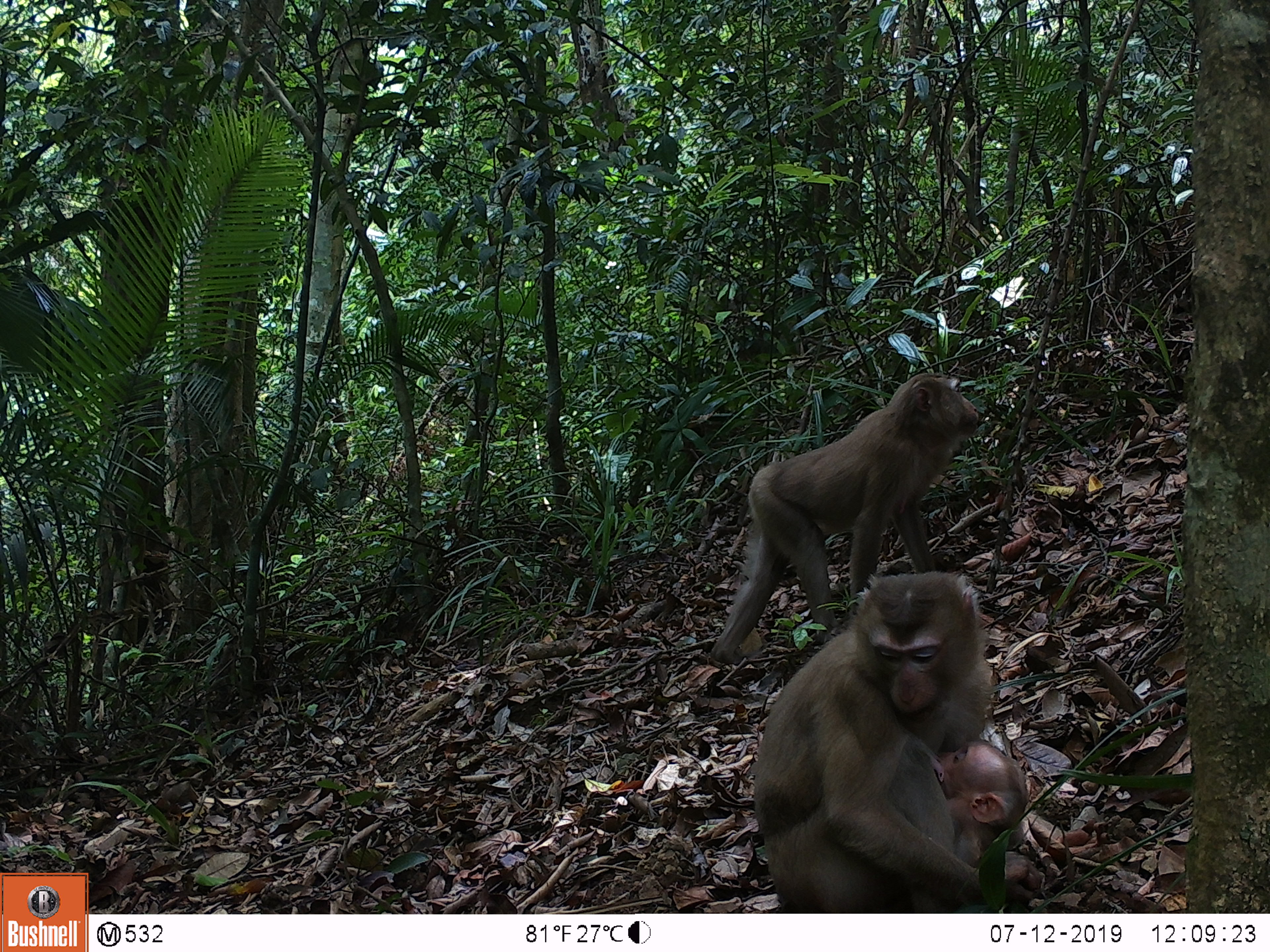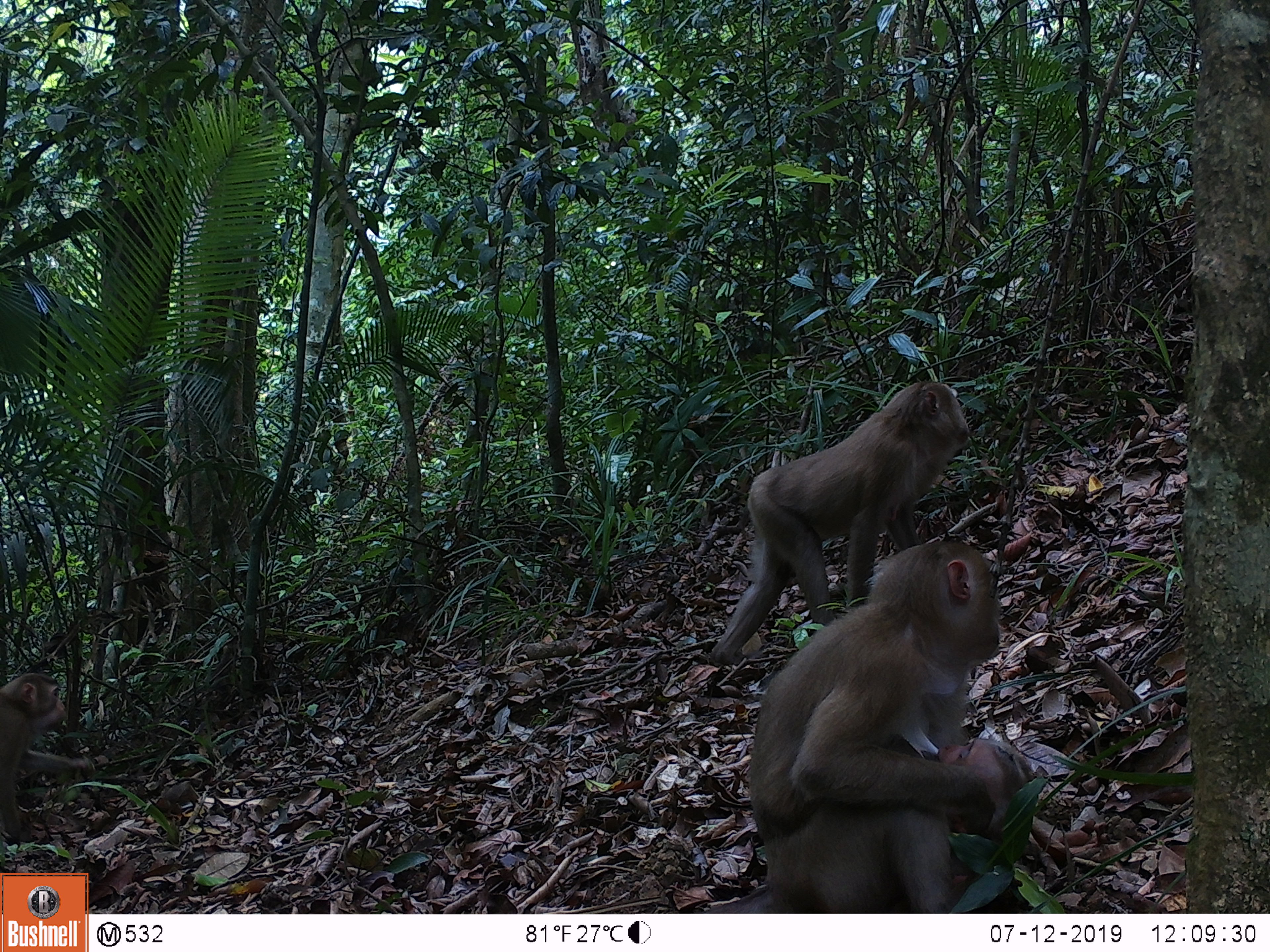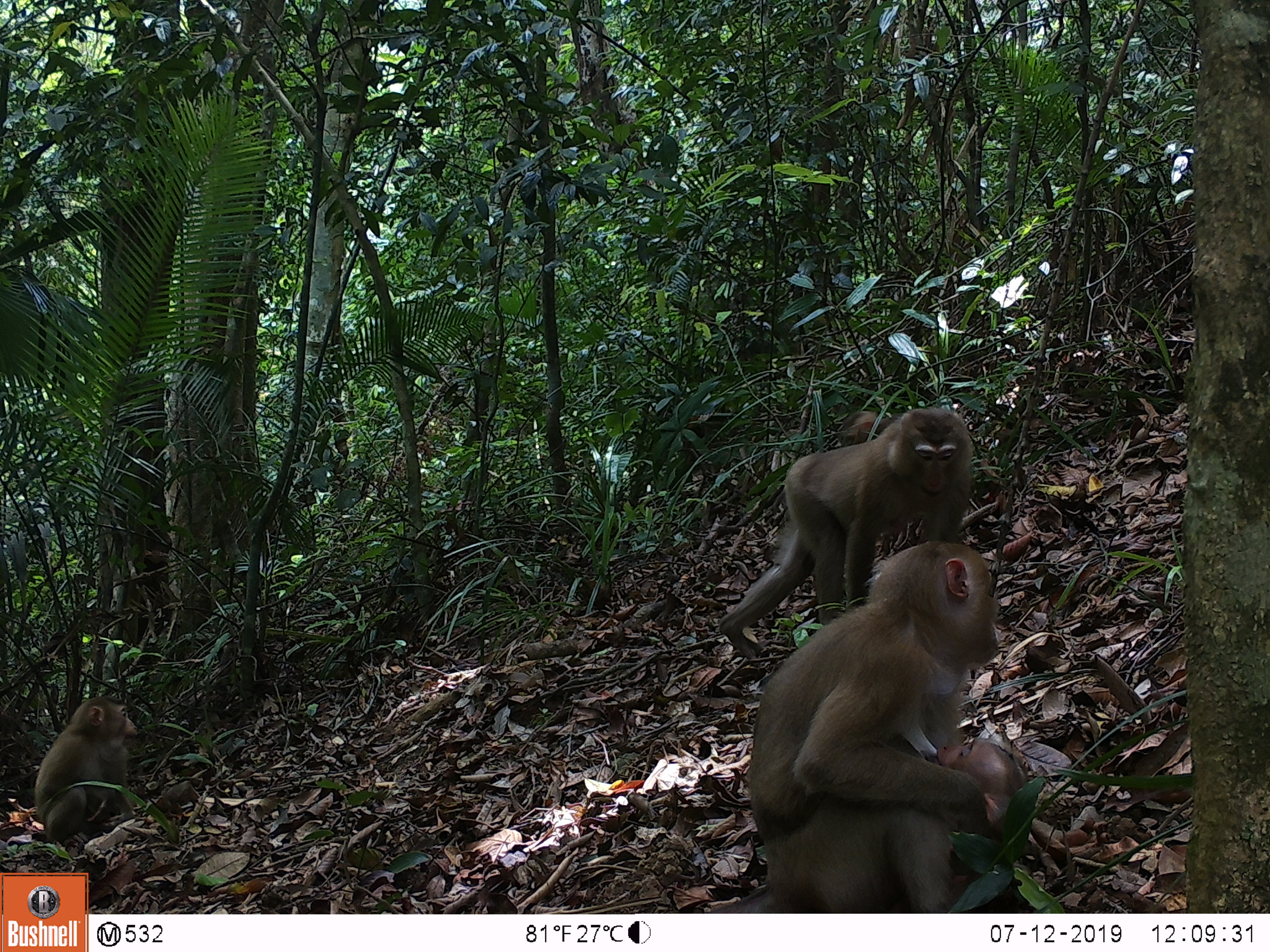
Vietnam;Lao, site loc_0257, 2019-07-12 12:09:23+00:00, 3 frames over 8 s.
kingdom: Animalia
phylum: Chordata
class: Mammalia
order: Primates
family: Cercopithecidae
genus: Macaca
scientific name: Macaca nemestrina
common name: pig-tailed macaque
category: pig tailed macaque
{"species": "pig tailed macaque (pig-tailed macaque) (Macaca nemestrina)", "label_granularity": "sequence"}